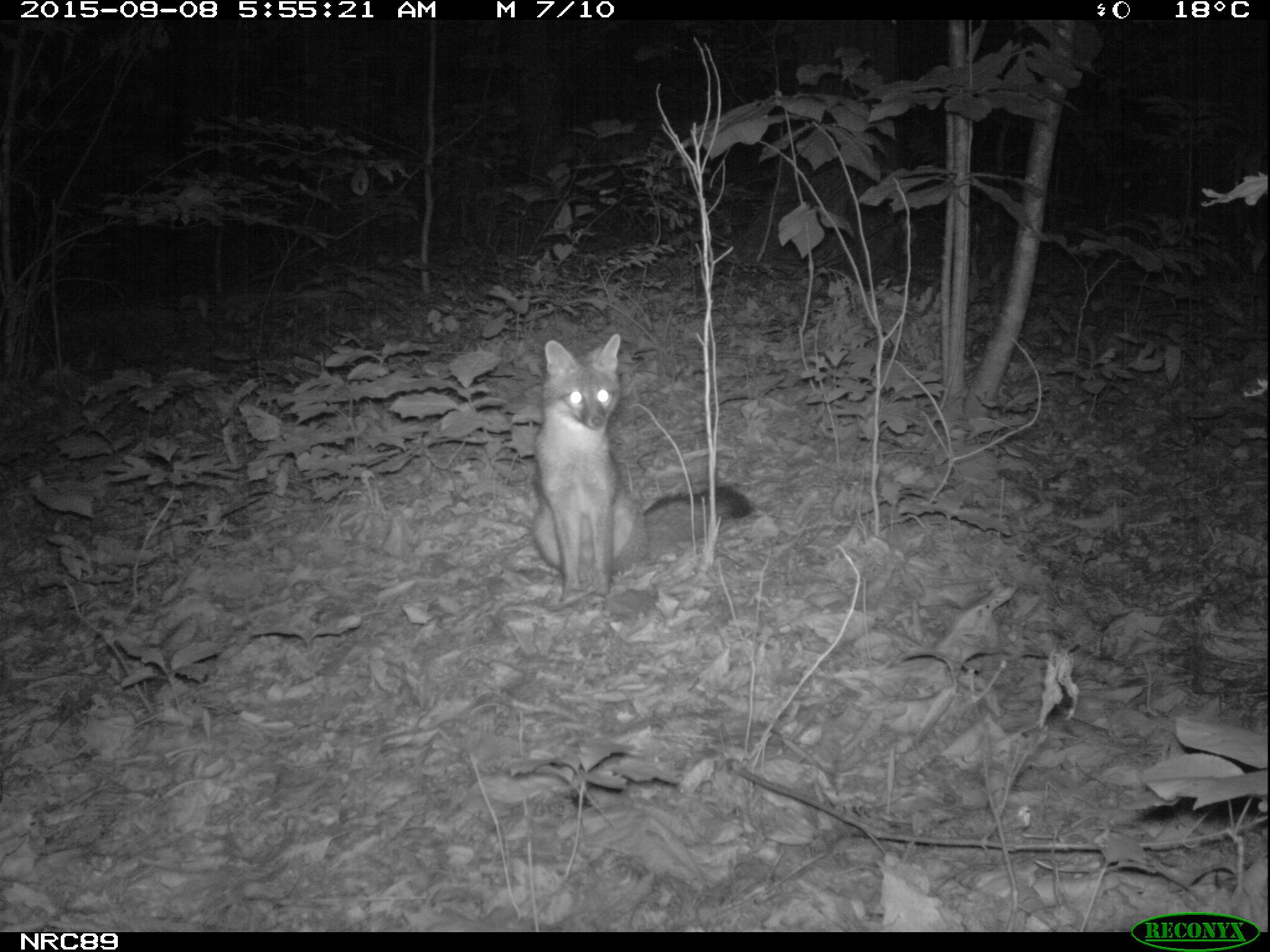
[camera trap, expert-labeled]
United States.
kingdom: Animalia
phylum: Chordata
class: Mammalia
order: Carnivora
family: Canidae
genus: Urocyon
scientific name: Urocyon cinereoargenteus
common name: gray fox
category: Grey Fox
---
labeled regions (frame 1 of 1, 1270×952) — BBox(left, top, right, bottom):
Grey Fox: BBox(524, 320, 763, 602)